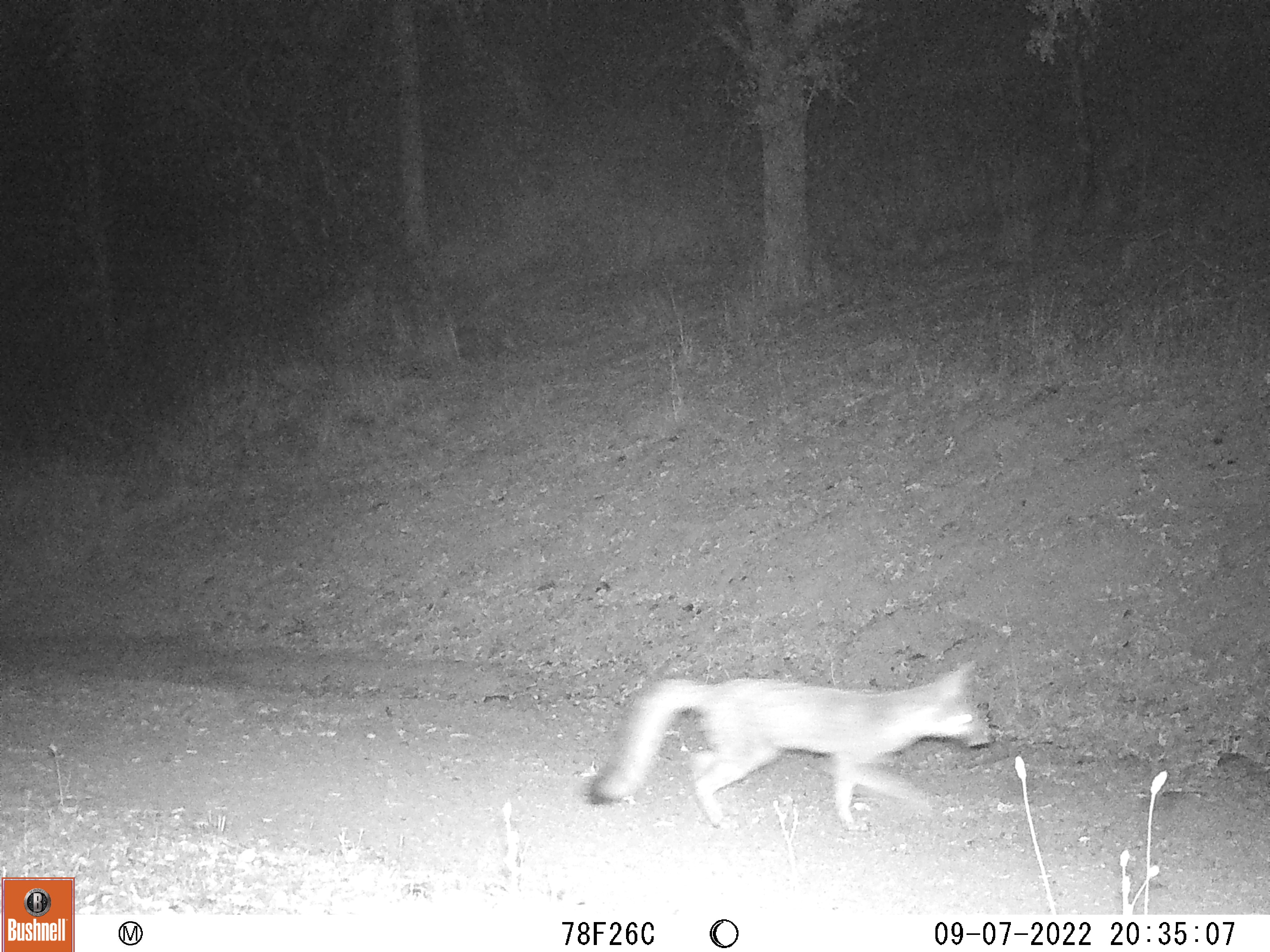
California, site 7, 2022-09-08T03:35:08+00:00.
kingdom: Animalia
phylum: Chordata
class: Mammalia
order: Carnivora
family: Canidae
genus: Urocyon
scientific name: Urocyon cinereoargenteus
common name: gray fox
Gray fox (Urocyon cinereoargenteus).